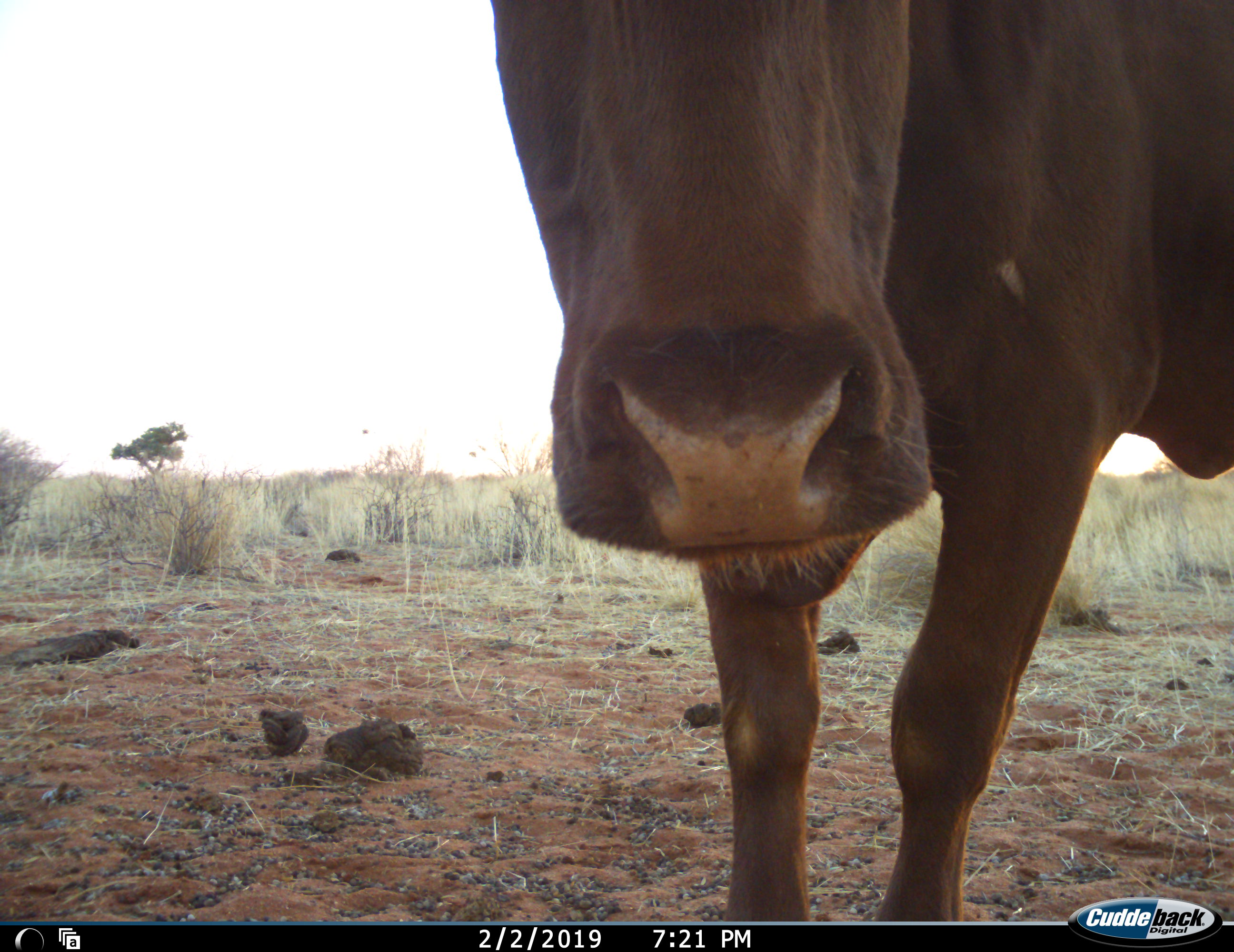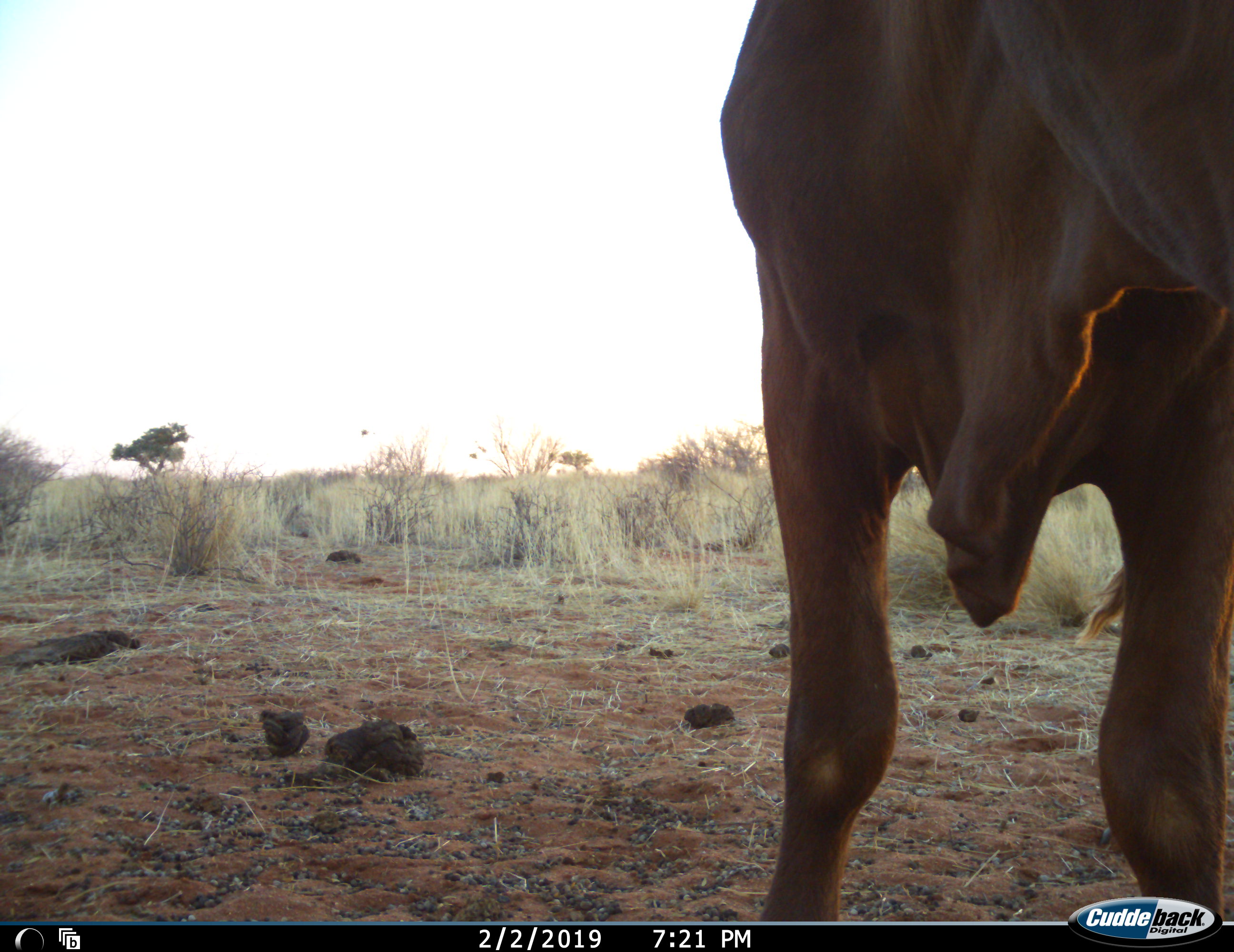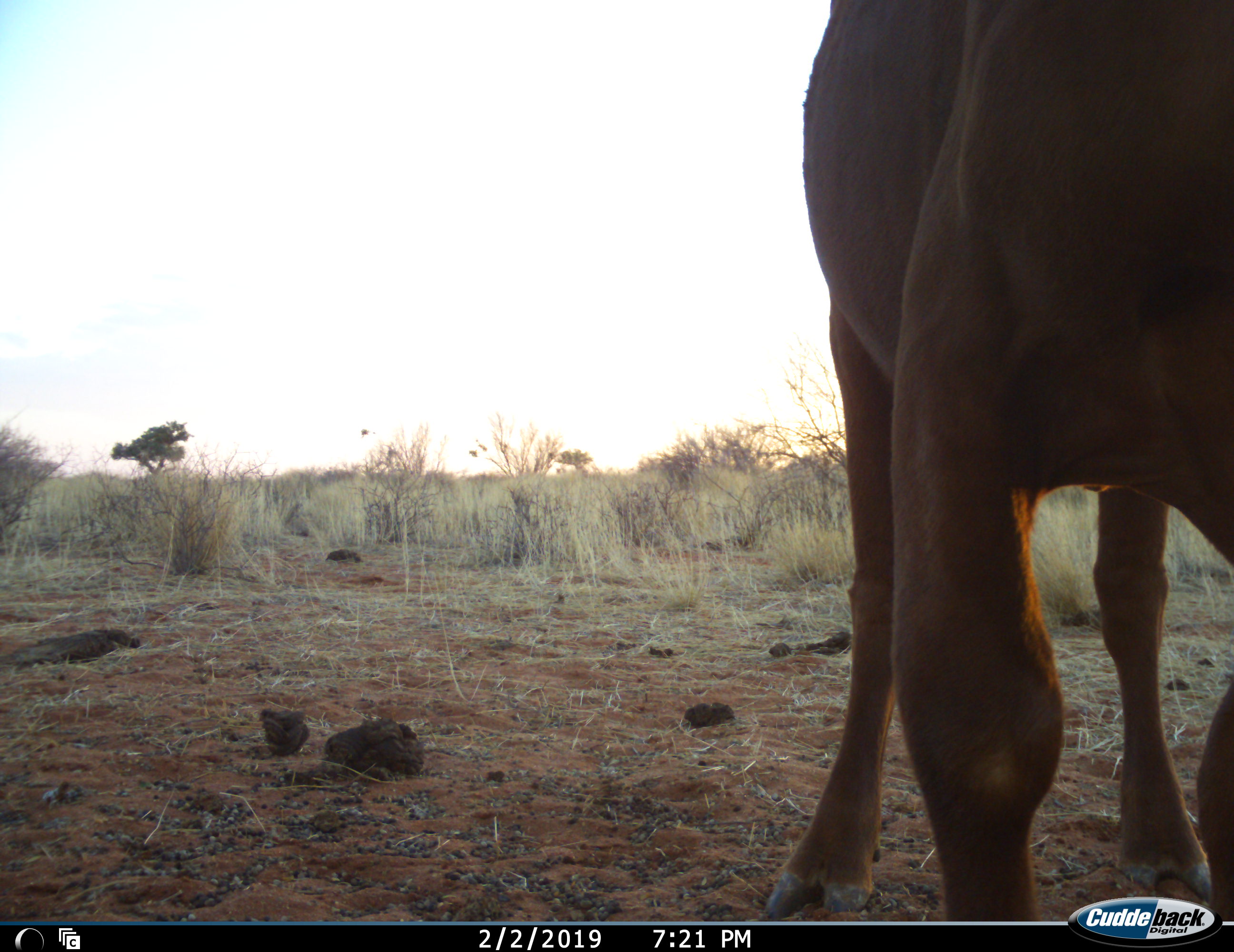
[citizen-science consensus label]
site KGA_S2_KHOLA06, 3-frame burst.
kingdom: Animalia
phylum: Chordata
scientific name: Vertebrata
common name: domestic animal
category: domesticanimal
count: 1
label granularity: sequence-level